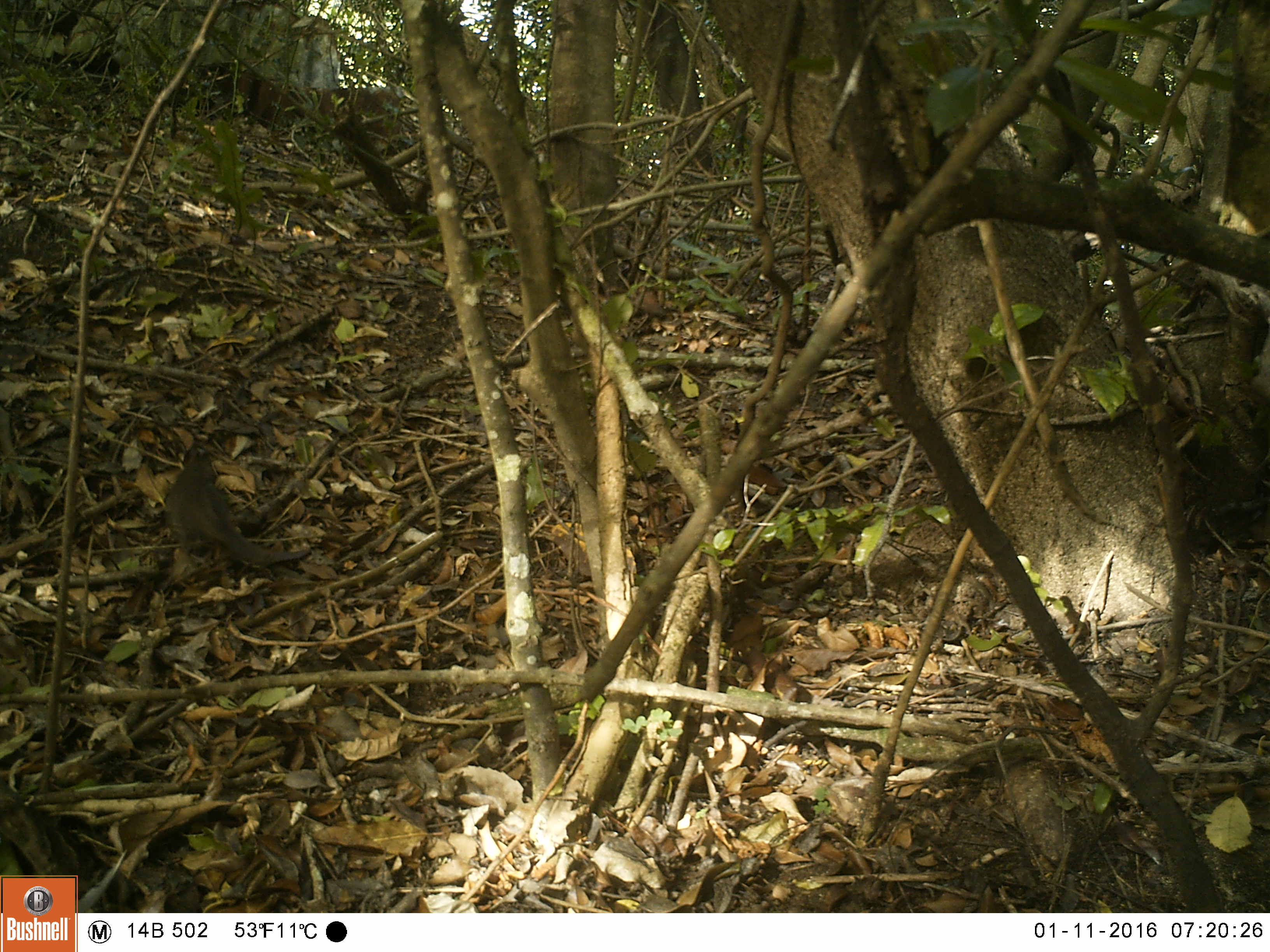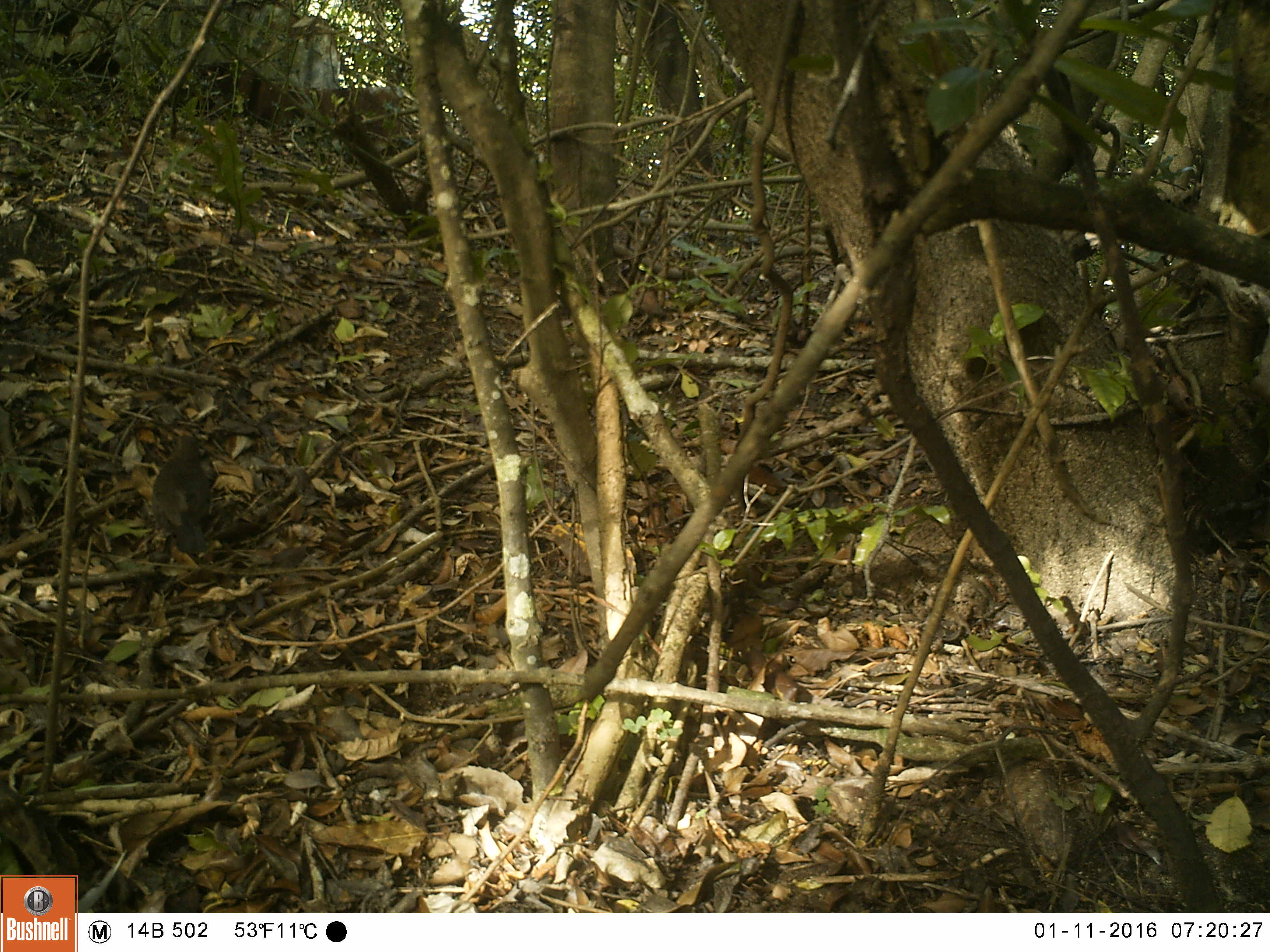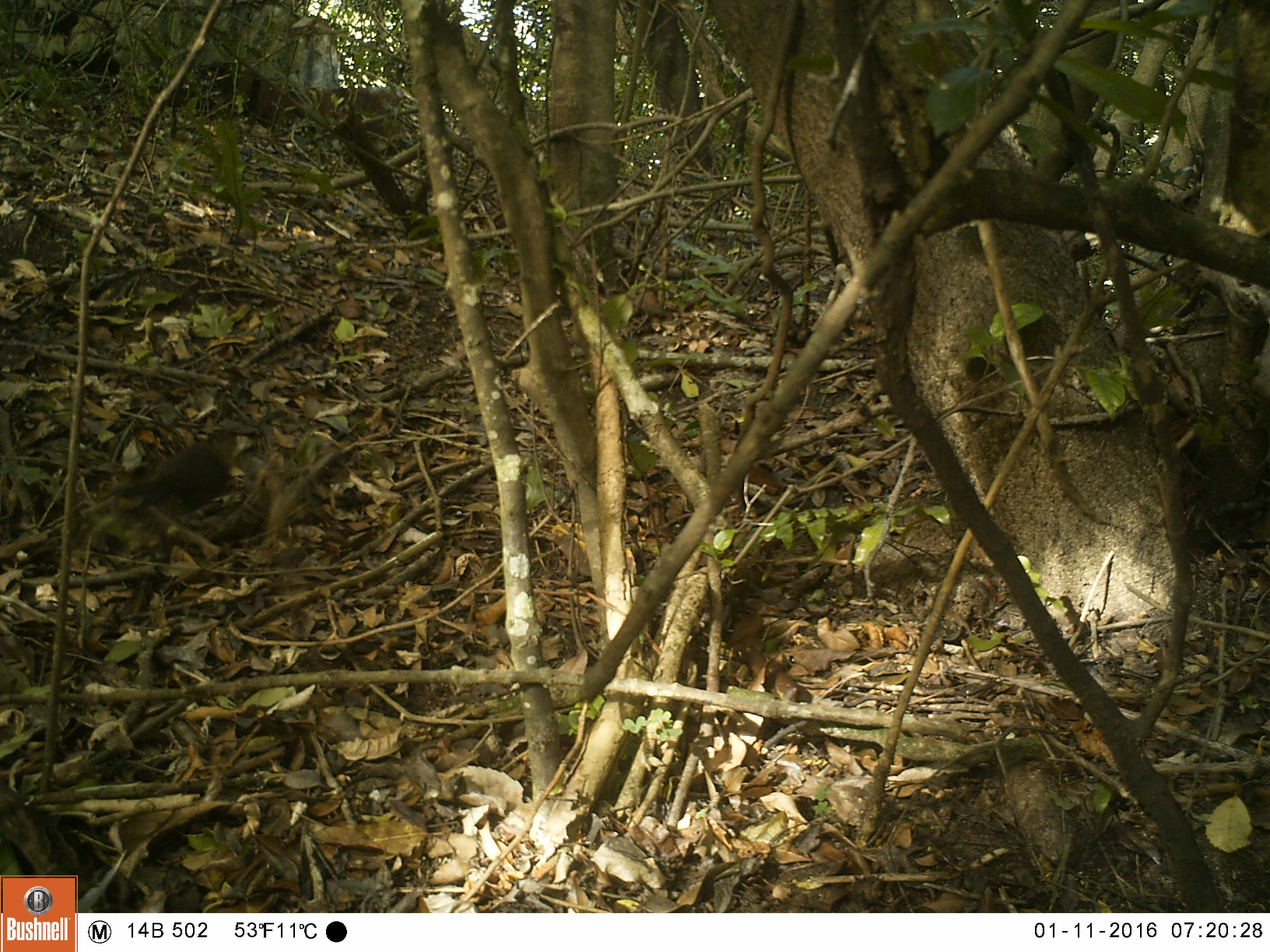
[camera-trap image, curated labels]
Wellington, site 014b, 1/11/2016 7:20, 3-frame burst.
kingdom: Animalia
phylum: Chordata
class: Aves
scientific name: Aves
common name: bird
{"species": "bird (Aves)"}